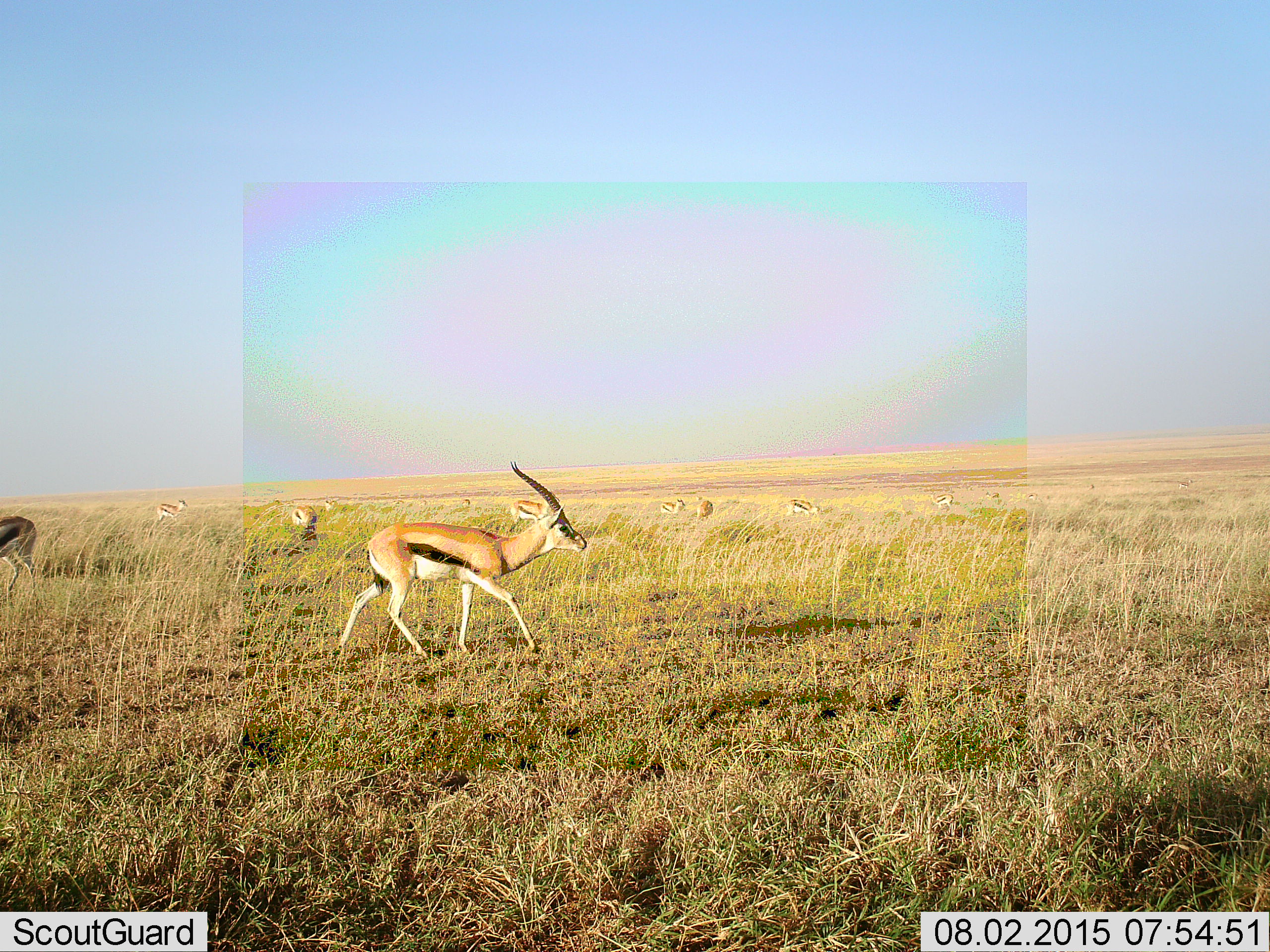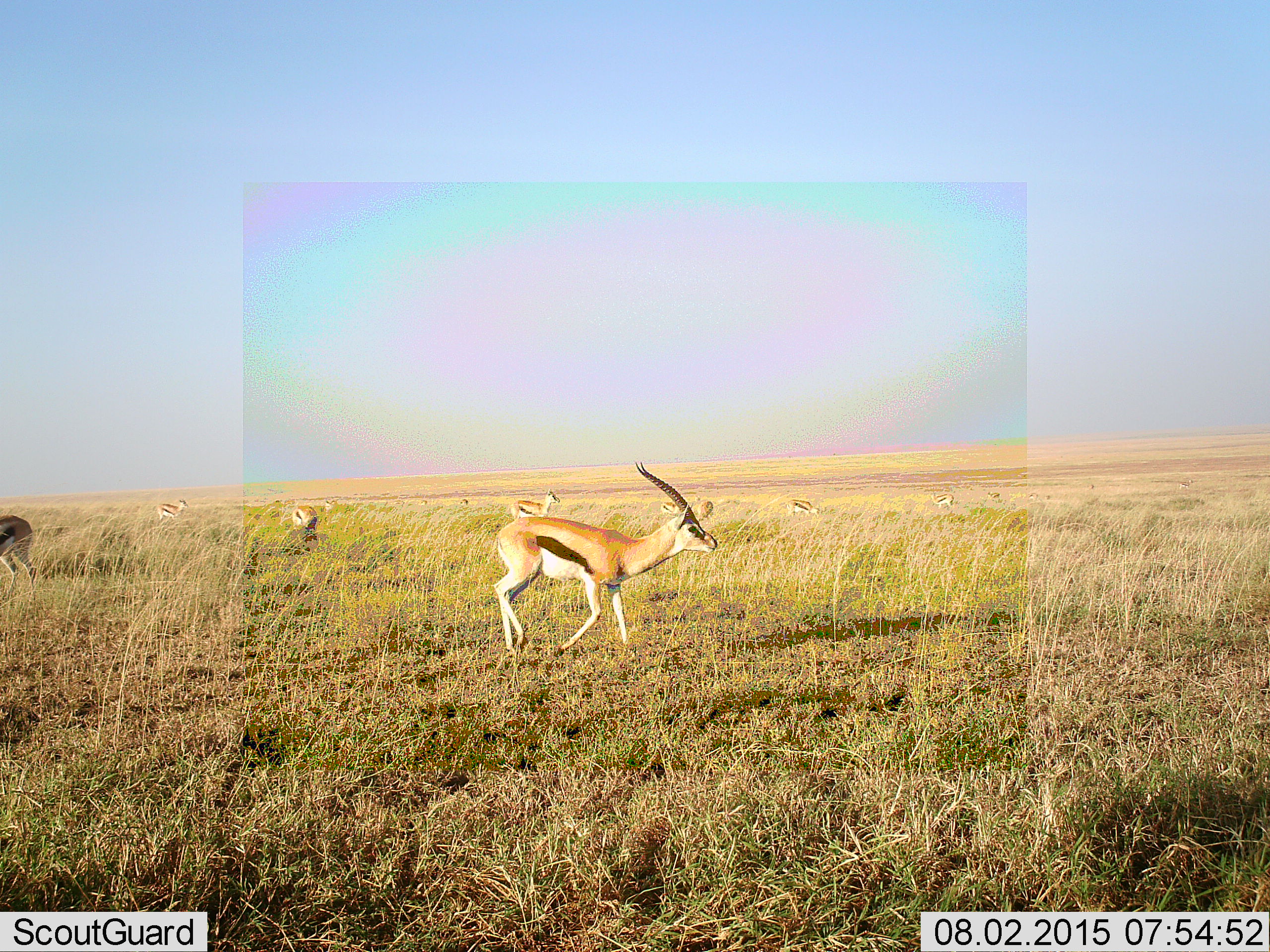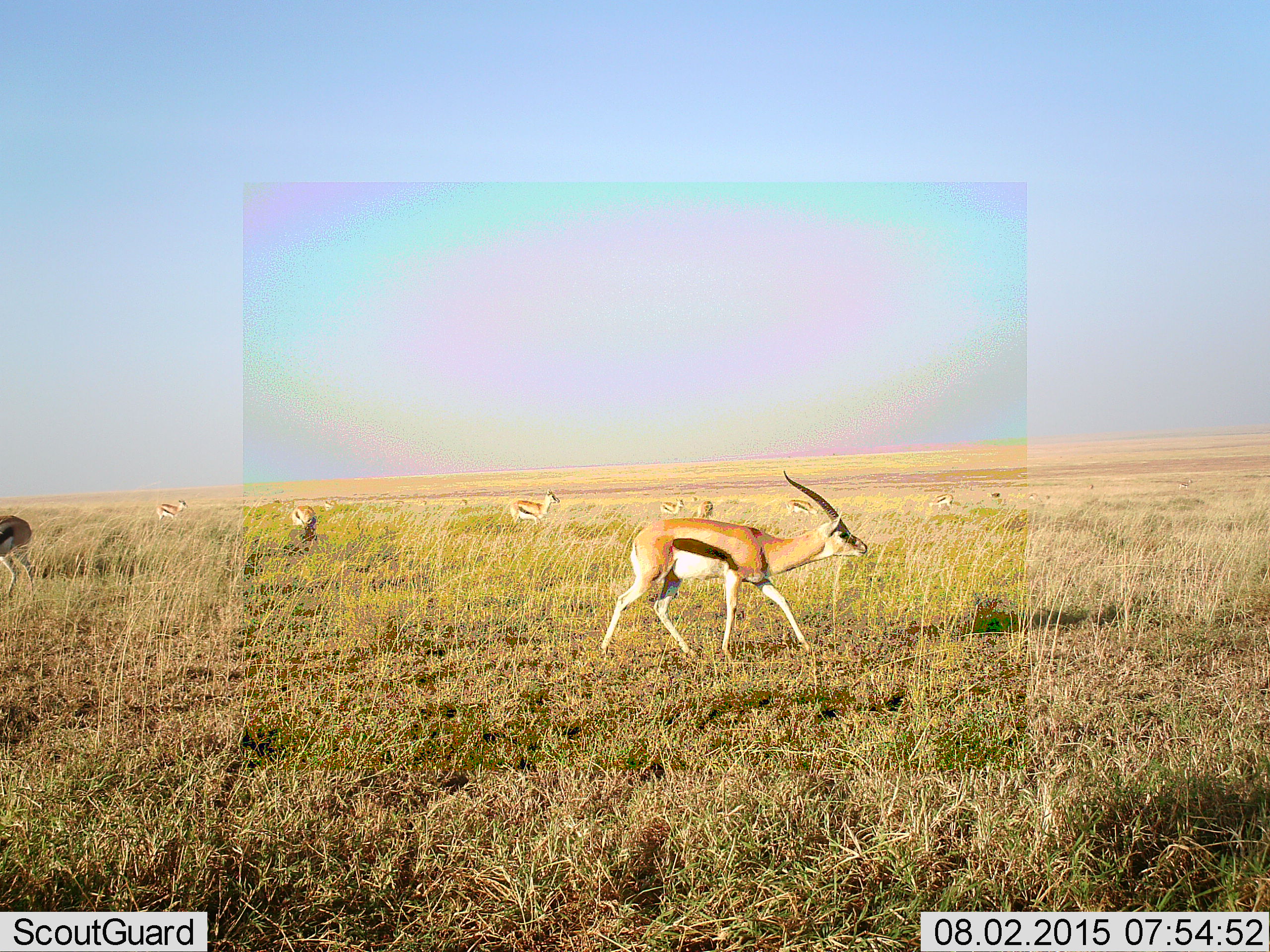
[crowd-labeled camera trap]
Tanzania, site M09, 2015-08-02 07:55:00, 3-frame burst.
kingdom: Animalia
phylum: Chordata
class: Mammalia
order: Artiodactyla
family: Bovidae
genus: Eudorcas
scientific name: Eudorcas thomsonii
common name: thomson's gazelle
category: gazellethomsons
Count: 11-50.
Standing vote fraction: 44%.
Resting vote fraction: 0%.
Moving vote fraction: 89%.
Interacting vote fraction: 0%.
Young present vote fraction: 0%.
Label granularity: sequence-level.